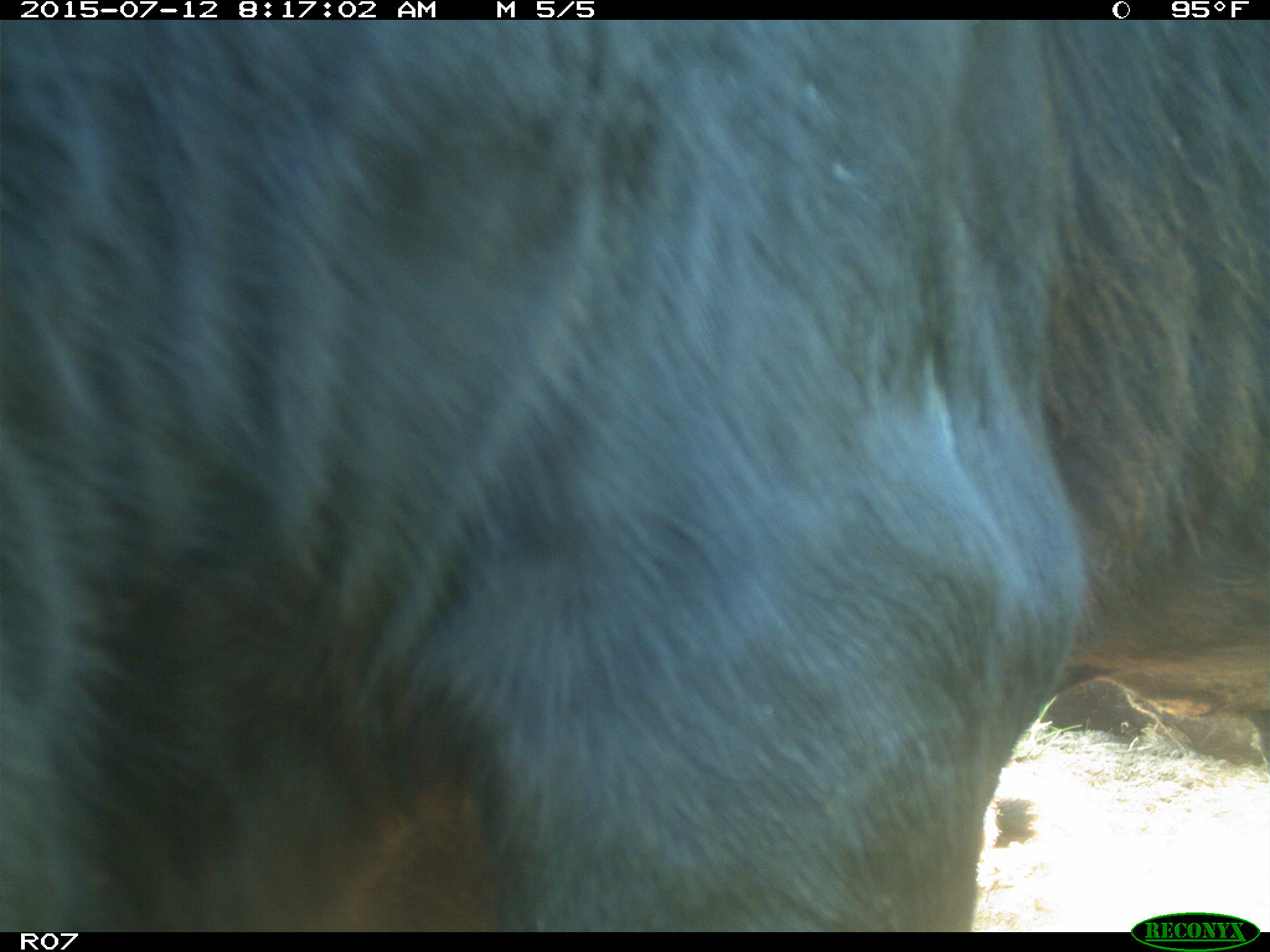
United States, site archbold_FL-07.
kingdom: Animalia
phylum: Chordata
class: Mammalia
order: Artiodactyla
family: Bovidae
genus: Bos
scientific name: Bos taurus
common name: domestic cow